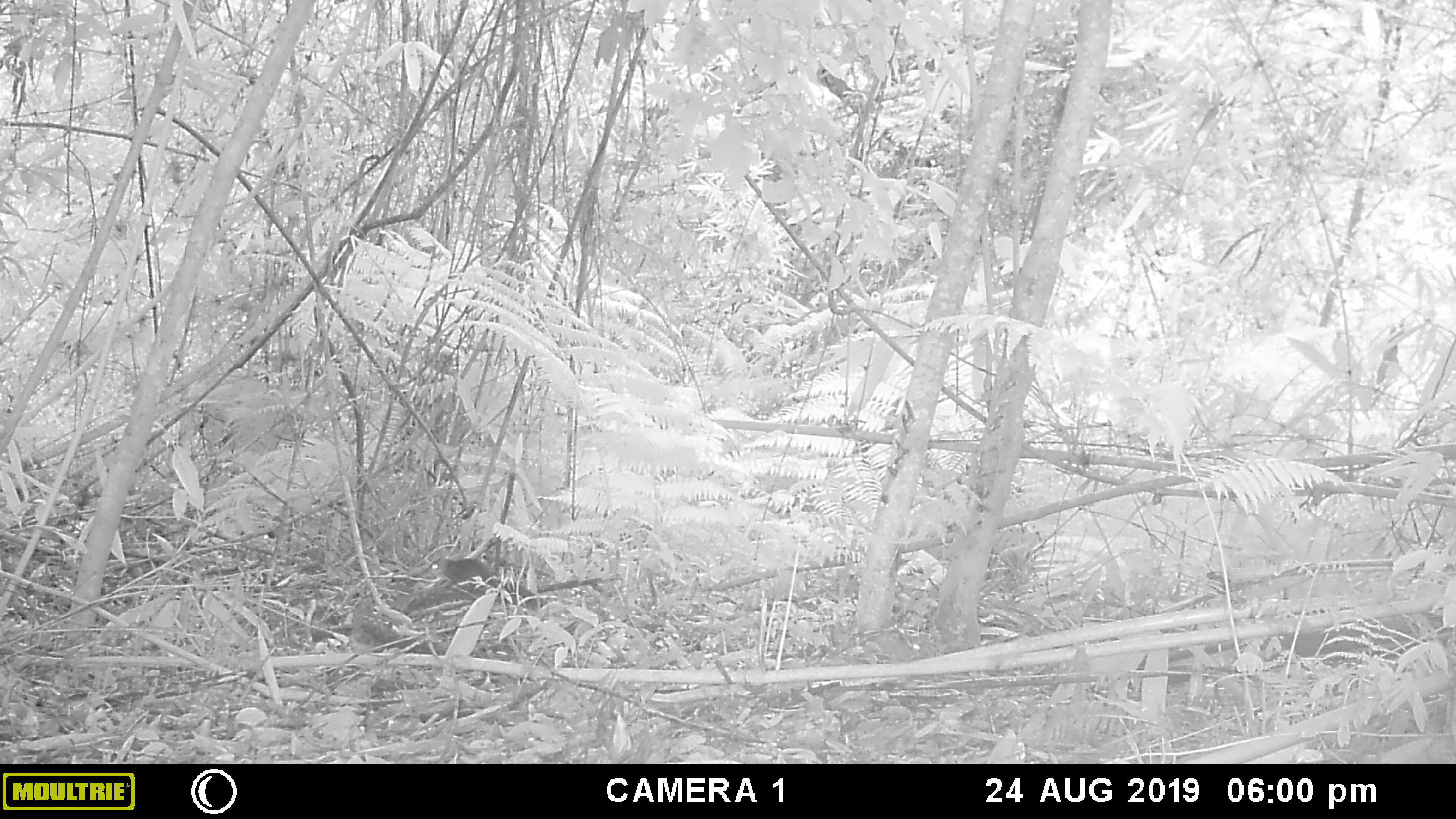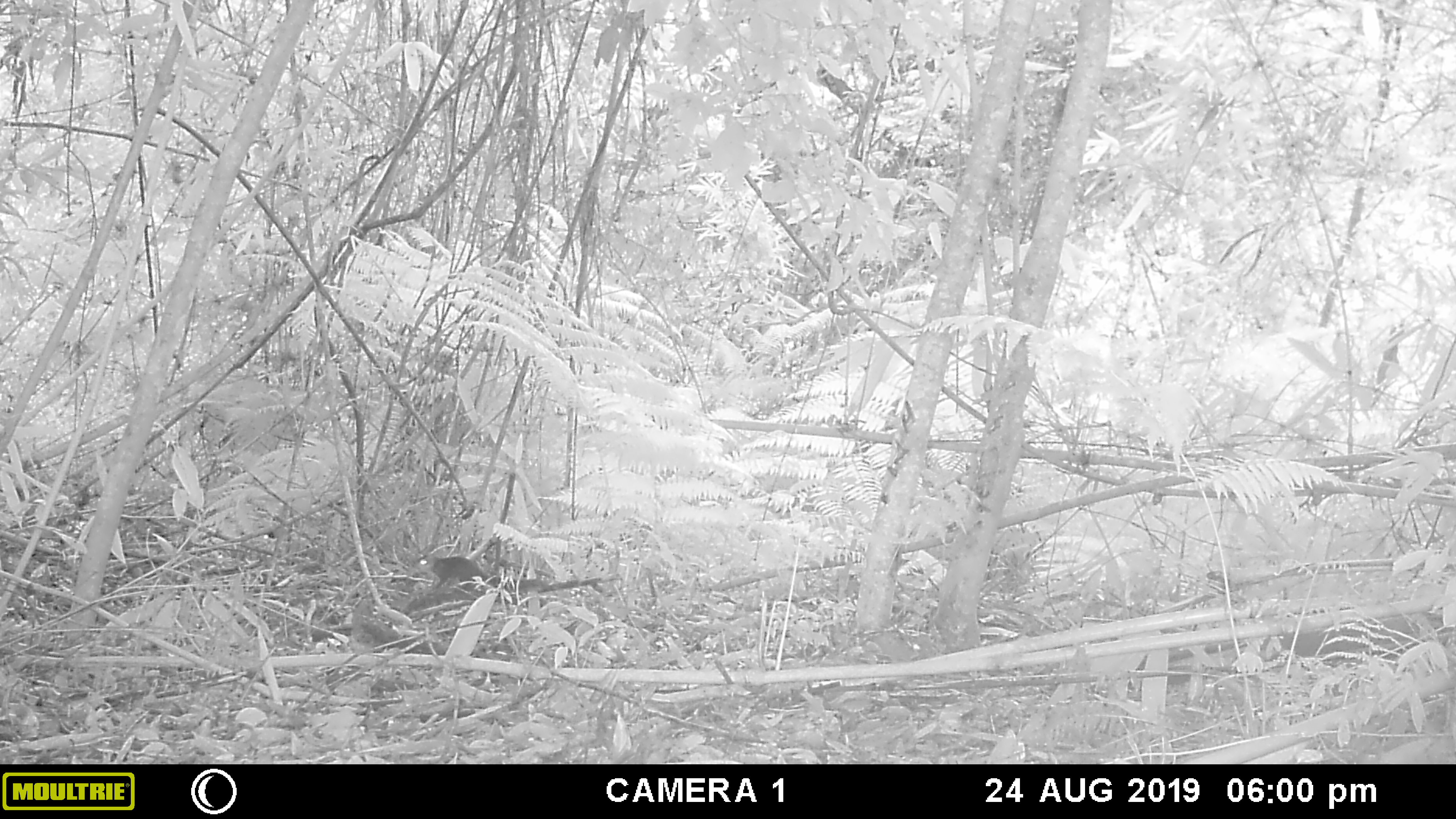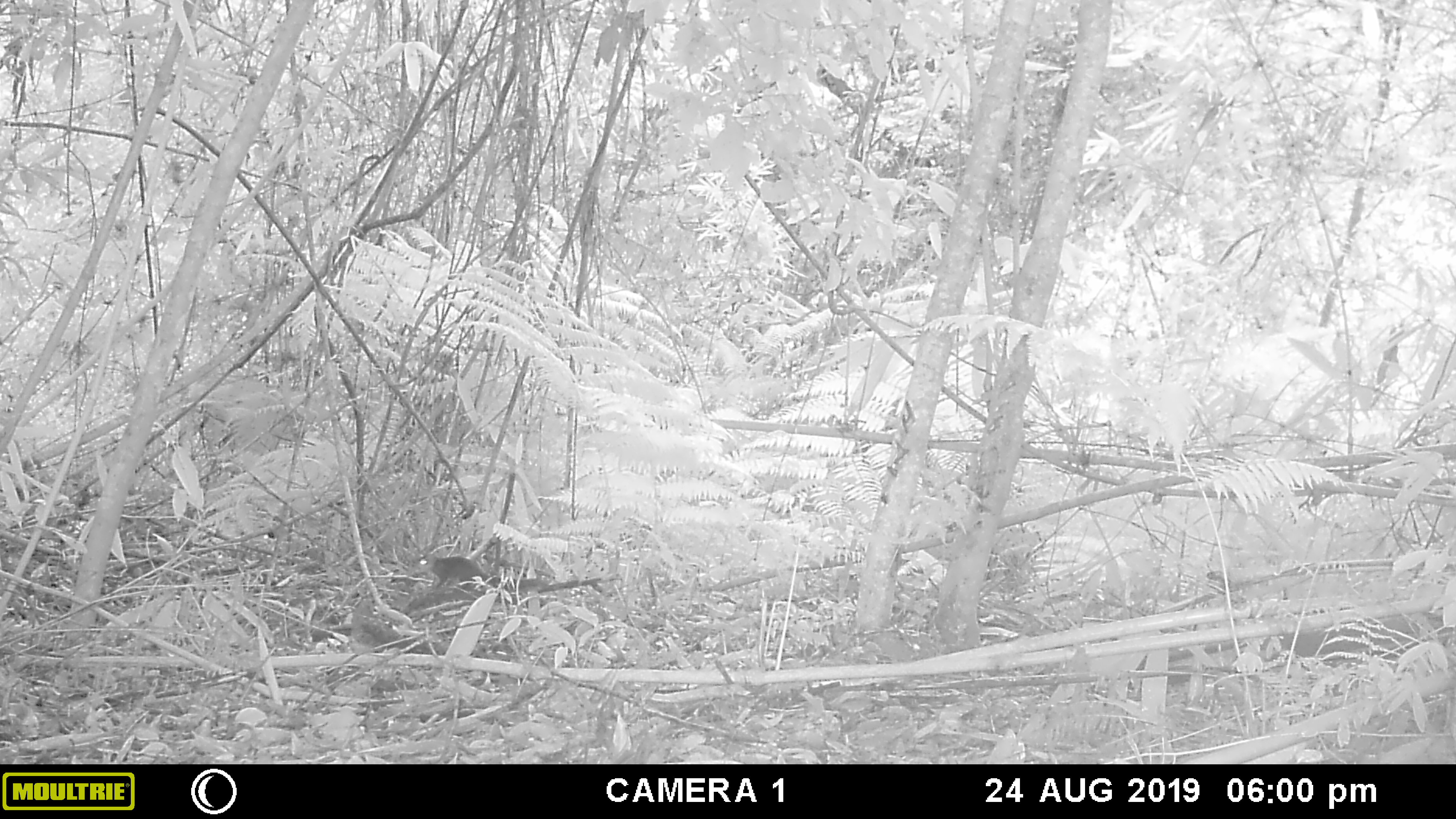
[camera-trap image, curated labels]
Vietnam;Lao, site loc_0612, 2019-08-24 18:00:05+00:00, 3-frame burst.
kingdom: Animalia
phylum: Chordata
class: Mammalia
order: Rodentia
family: Sciuridae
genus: Dremomys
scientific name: Dremomys rufigenis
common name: red-cheeked squirrel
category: red cheeked squirrel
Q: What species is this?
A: Red cheeked squirrel (red-cheeked squirrel) (Dremomys rufigenis).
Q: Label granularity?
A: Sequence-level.